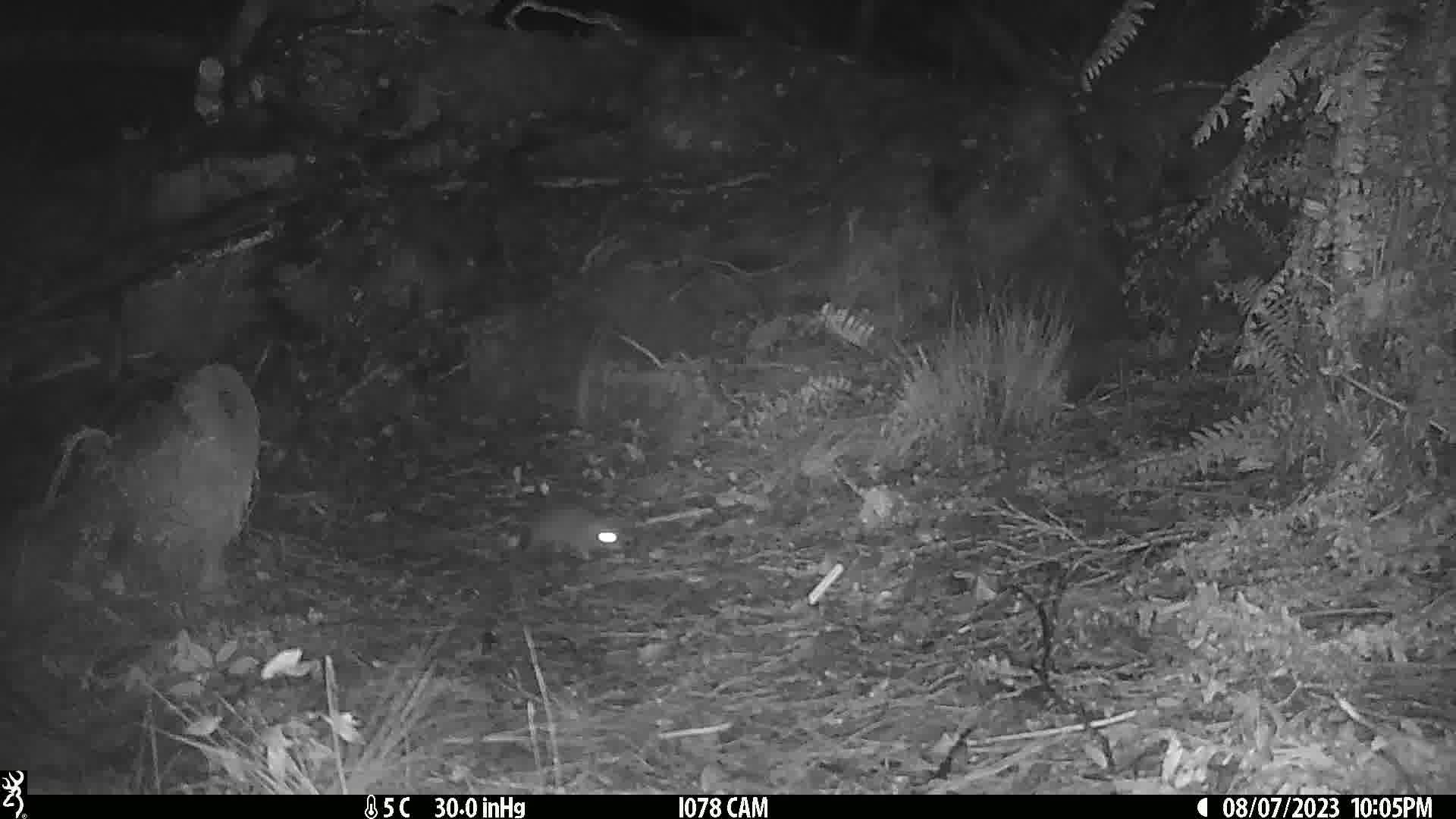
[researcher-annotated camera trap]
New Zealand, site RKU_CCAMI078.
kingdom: Animalia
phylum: Chordata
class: Mammalia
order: Rodentia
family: Muridae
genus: Rattus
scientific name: Rattus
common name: rat